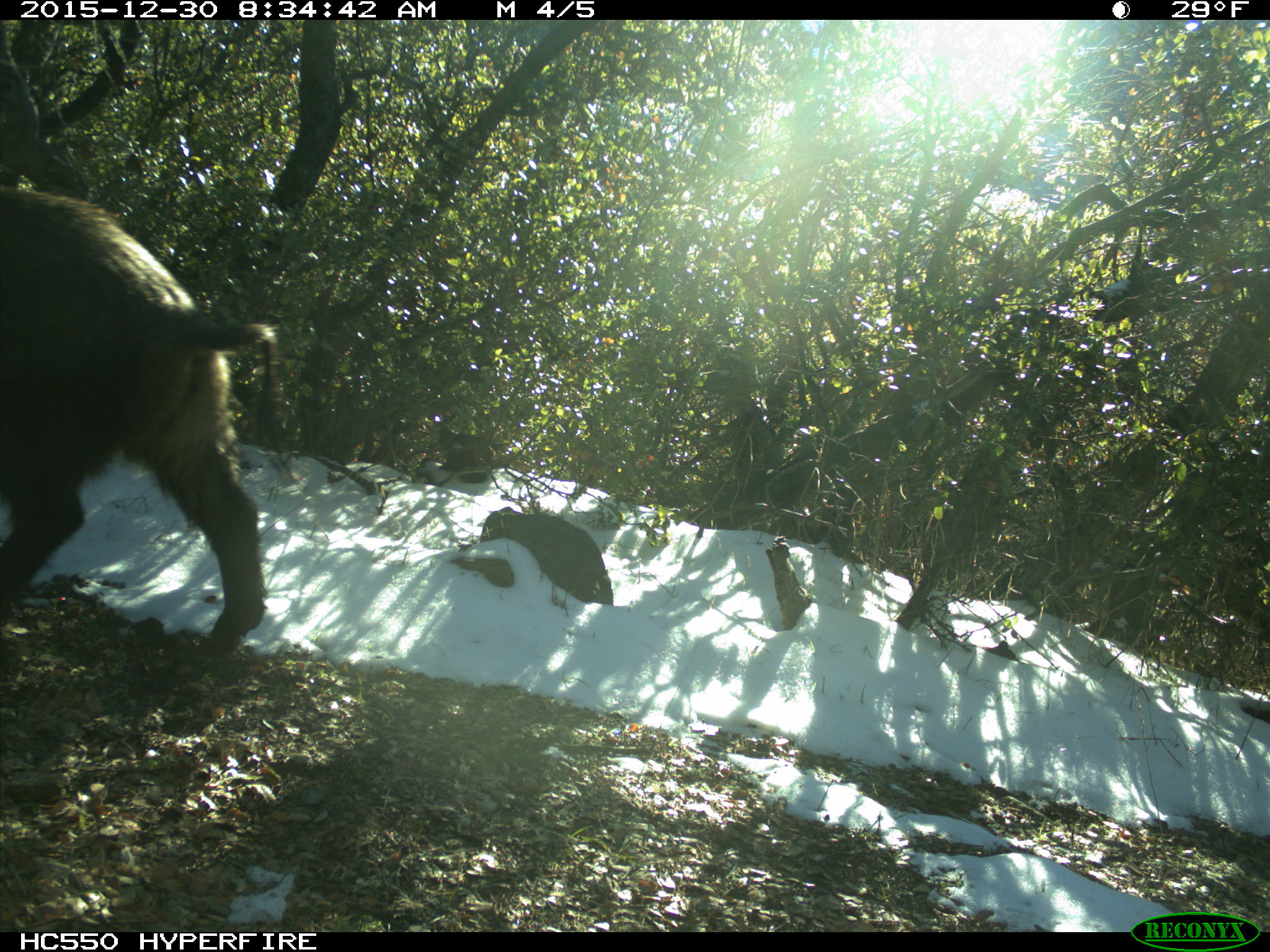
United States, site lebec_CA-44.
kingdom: Animalia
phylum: Chordata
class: Mammalia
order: Artiodactyla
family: Suidae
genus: Sus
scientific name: Sus scrofa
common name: wild boar